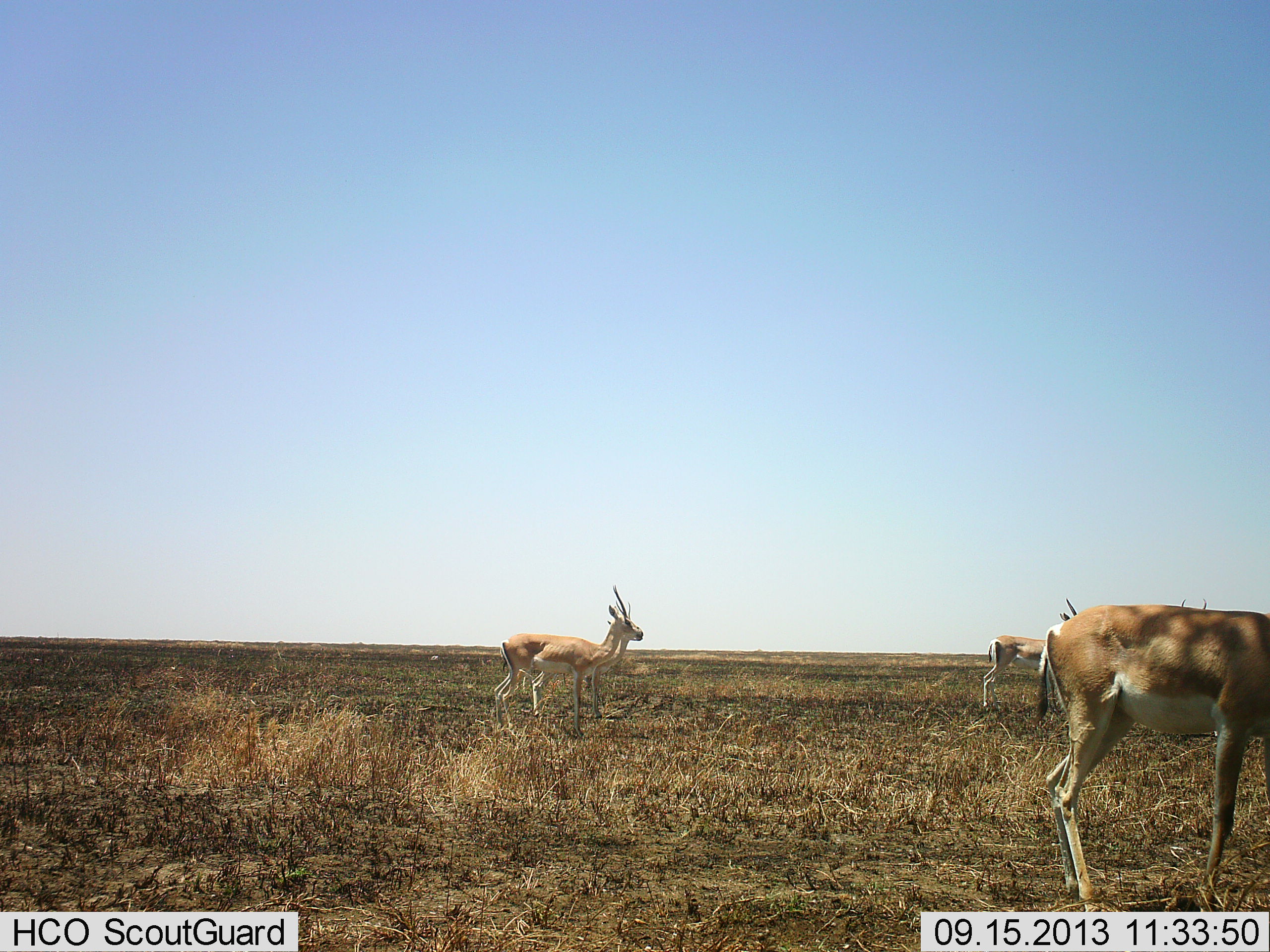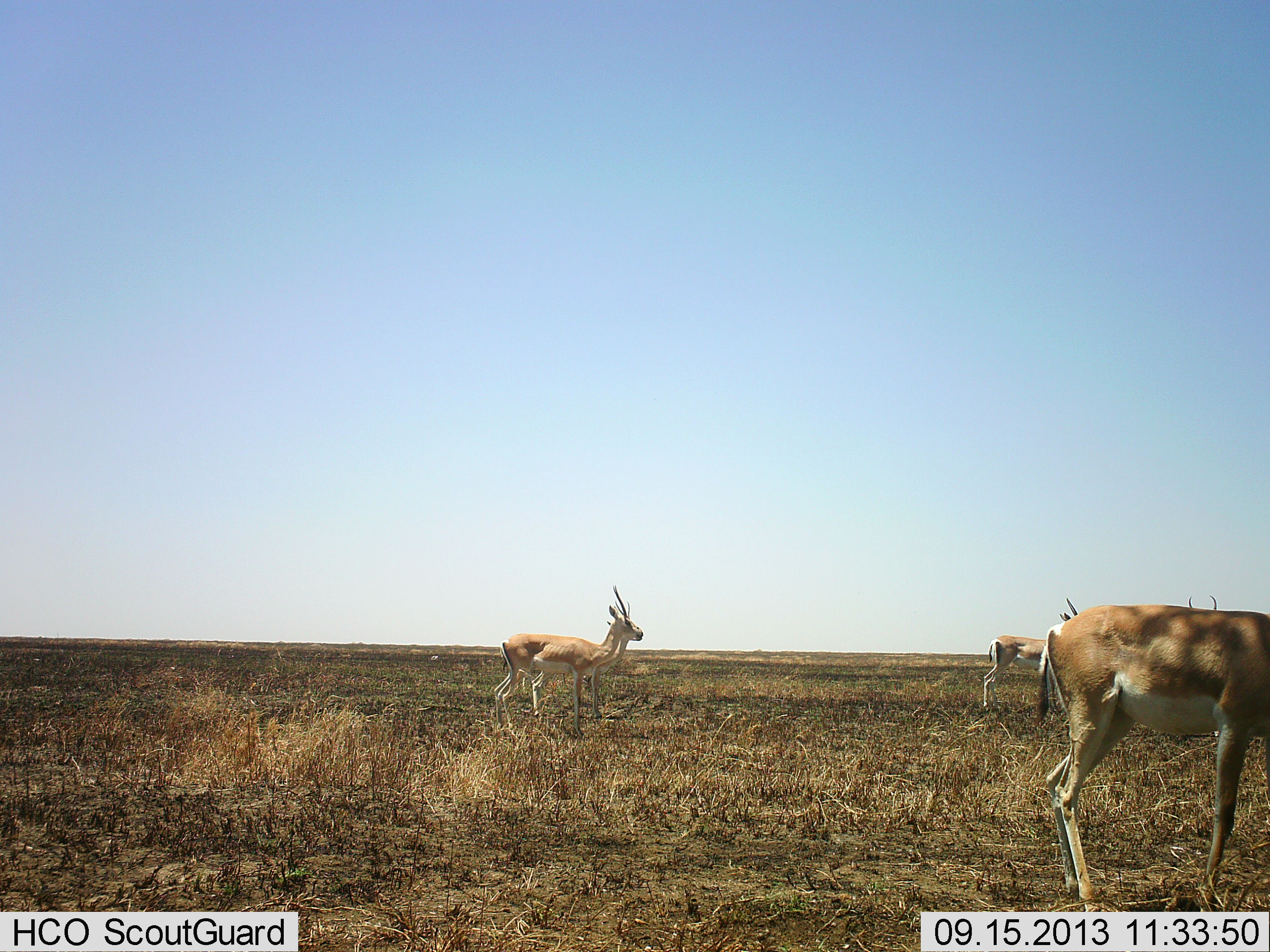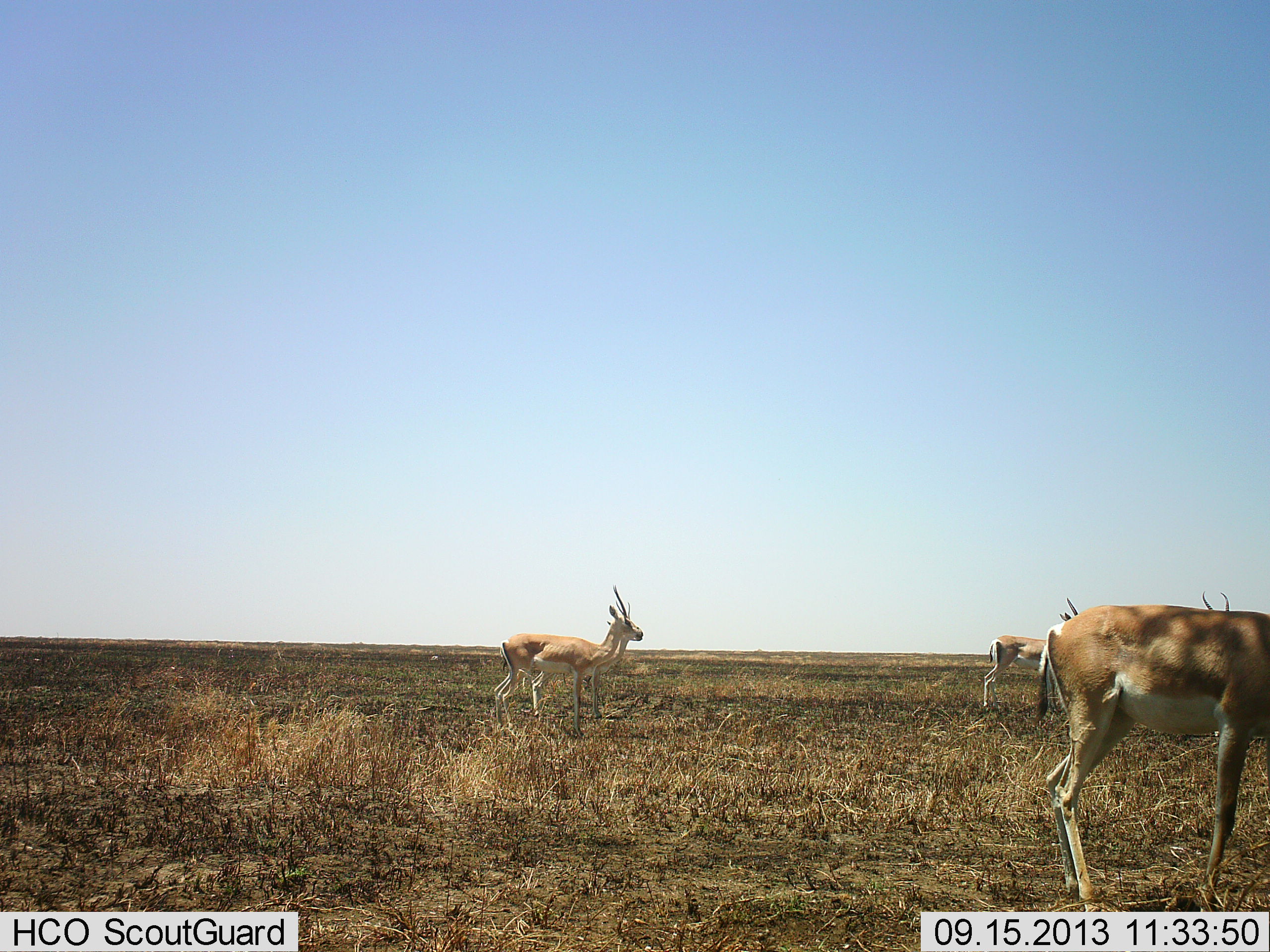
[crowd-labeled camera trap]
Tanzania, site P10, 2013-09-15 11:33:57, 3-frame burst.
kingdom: Animalia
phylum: Chordata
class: Mammalia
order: Artiodactyla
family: Bovidae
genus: Nanger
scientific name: Nanger granti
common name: grant's gazelle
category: gazellegrants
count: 5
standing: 90%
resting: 0%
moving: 15%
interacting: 0%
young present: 0%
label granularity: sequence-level